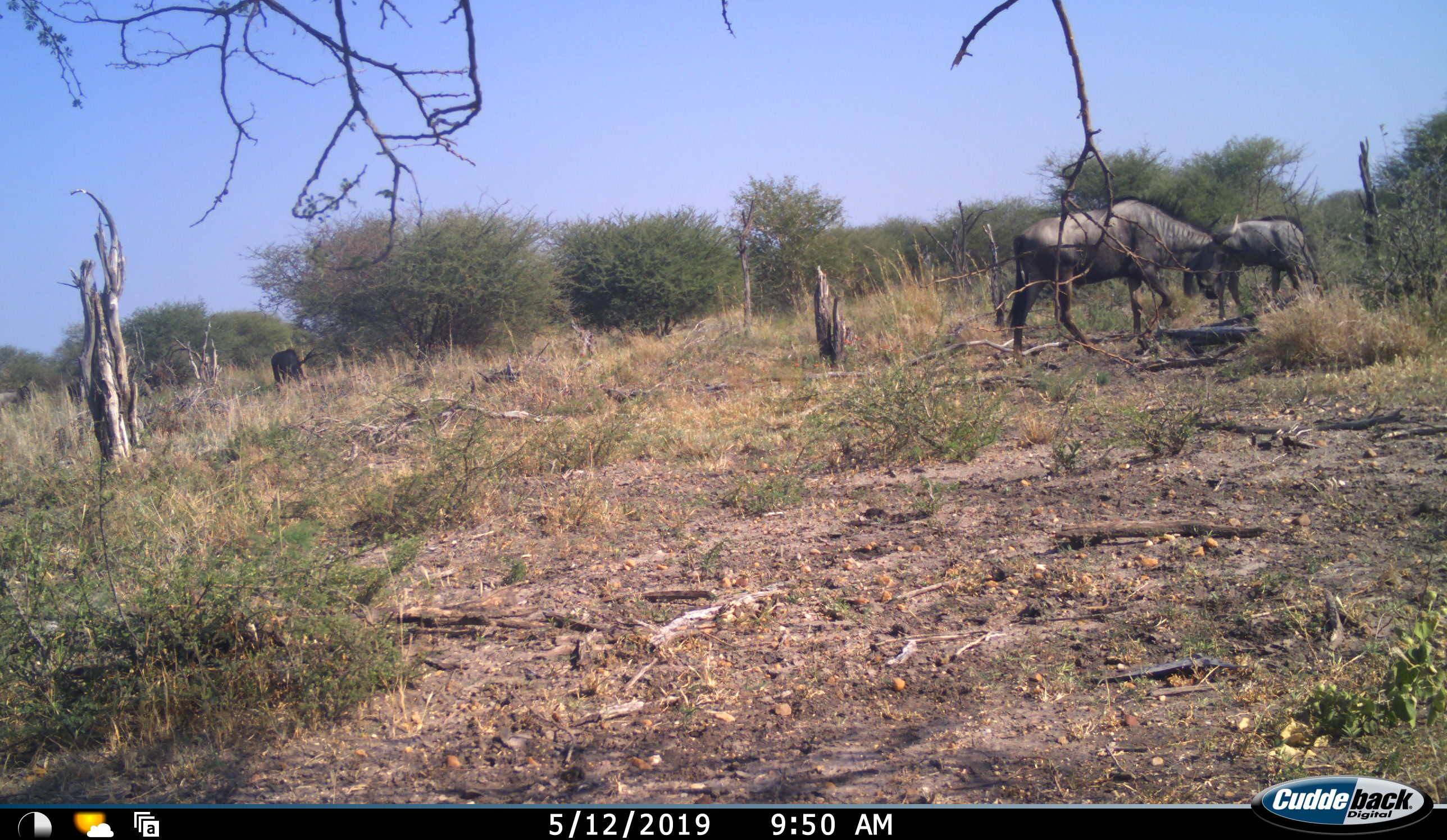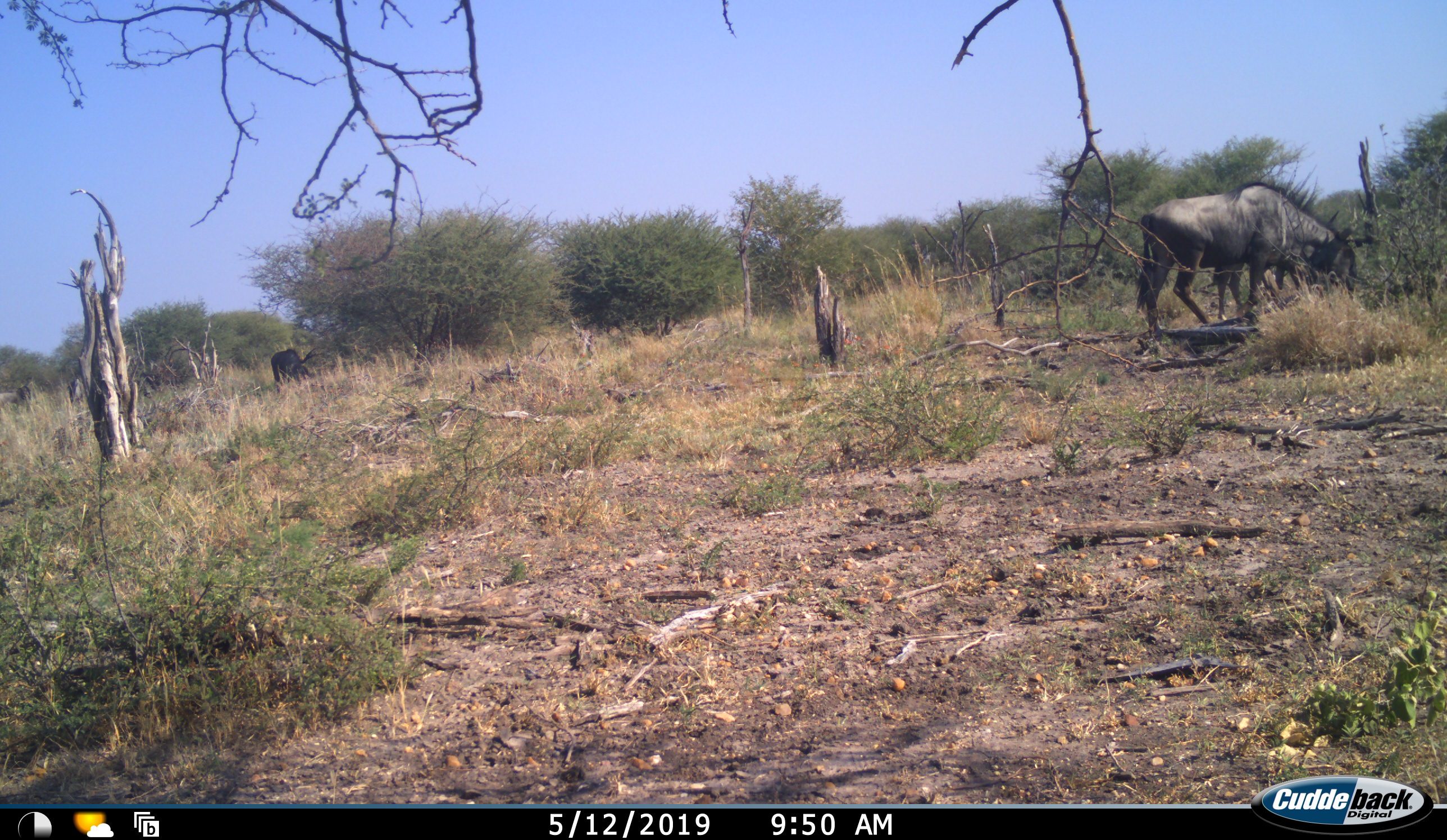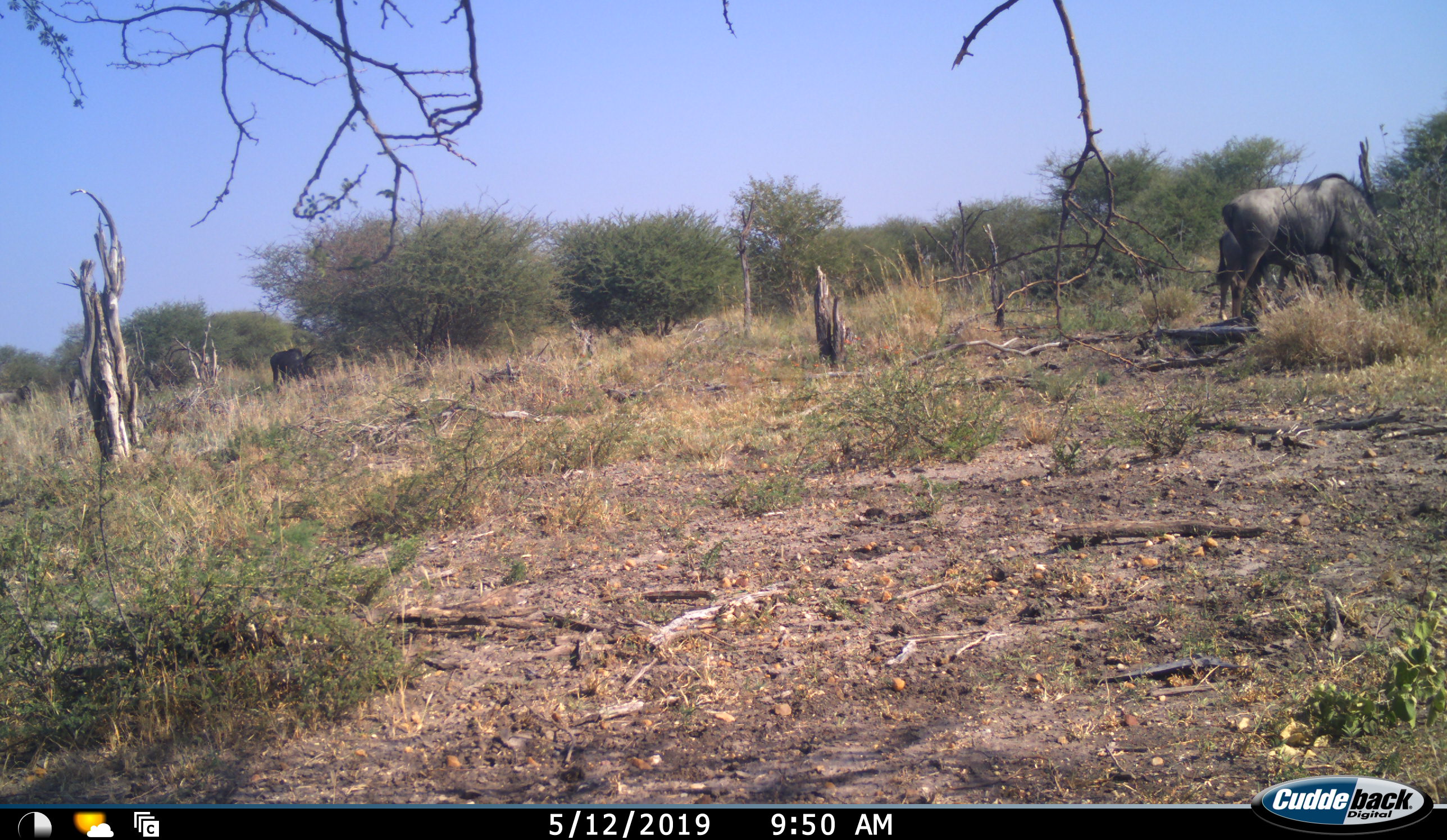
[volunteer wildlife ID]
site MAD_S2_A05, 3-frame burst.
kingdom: Animalia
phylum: Chordata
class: Mammalia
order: Artiodactyla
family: Bovidae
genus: Connochaetes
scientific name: Connochaetes taurinus taurinus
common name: blue wildebeest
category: wildebeestblue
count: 3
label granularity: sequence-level